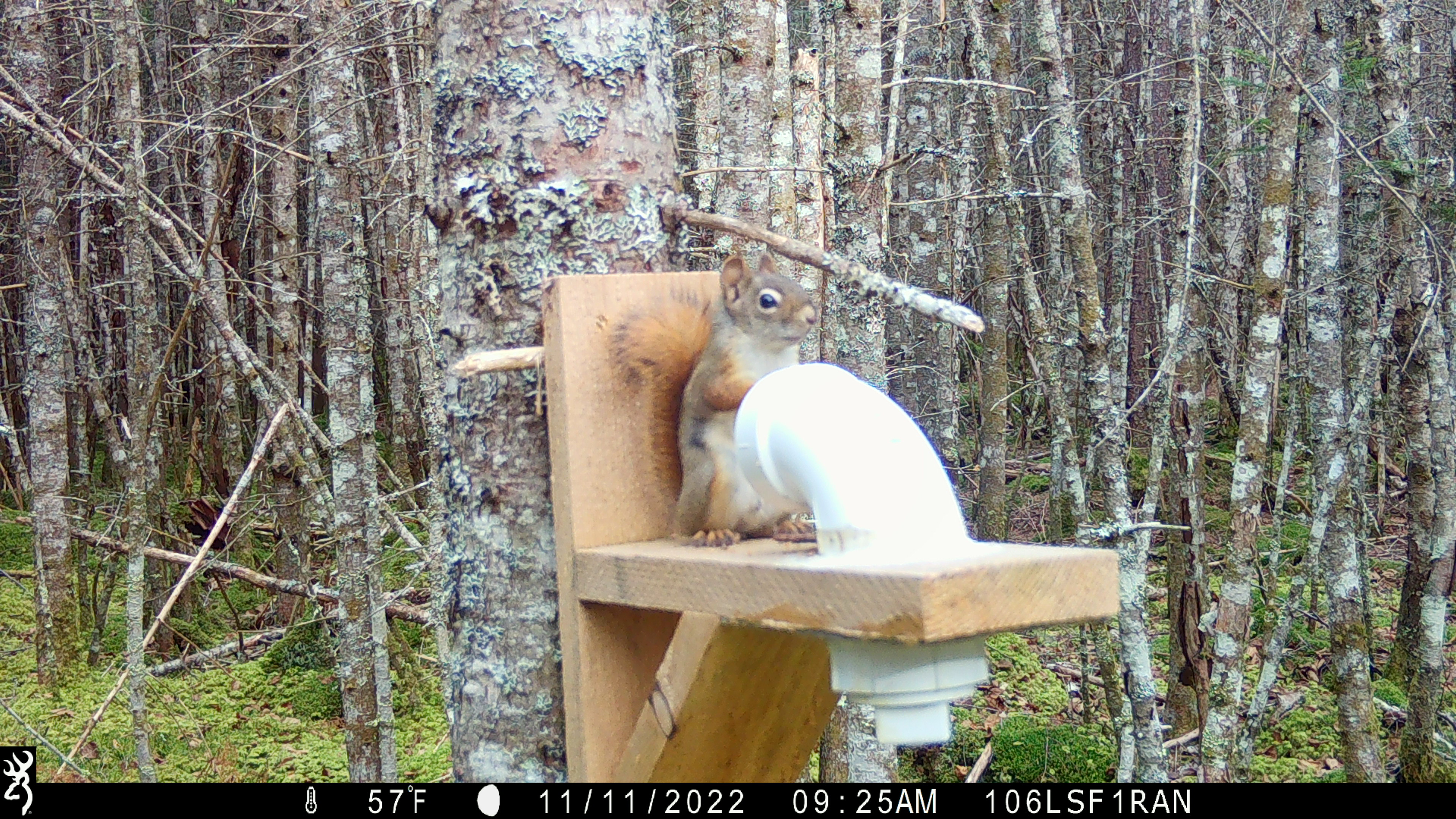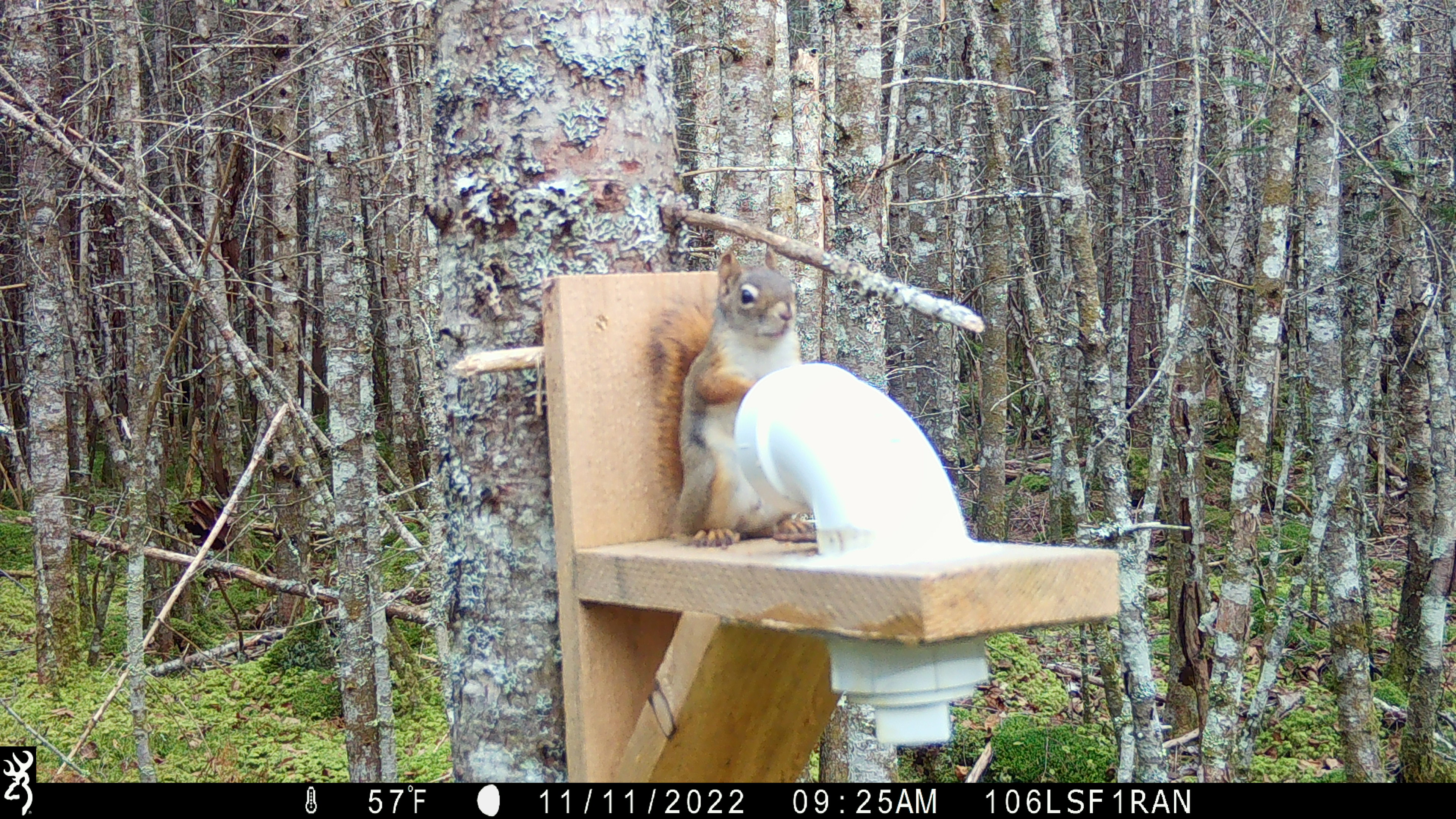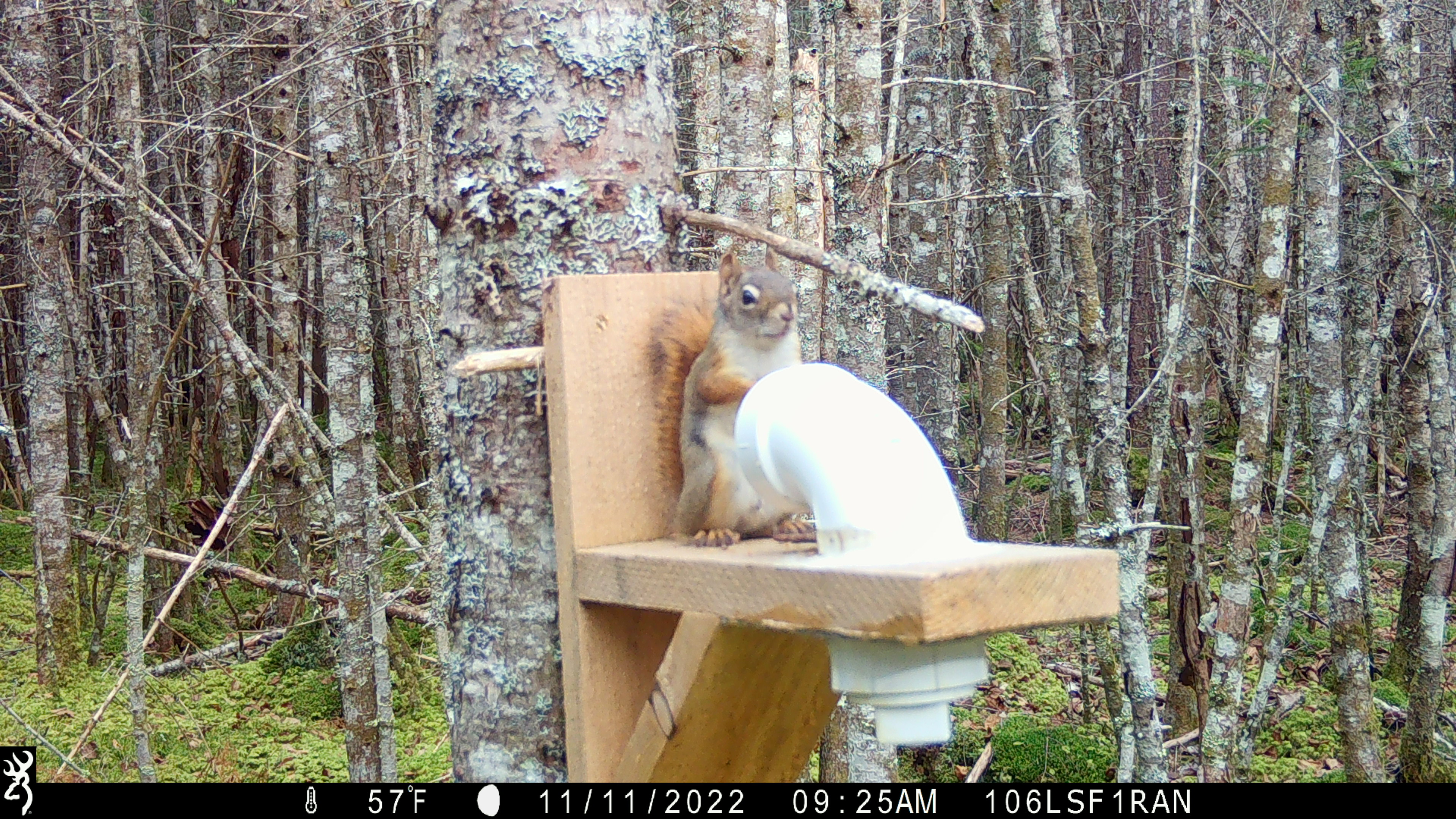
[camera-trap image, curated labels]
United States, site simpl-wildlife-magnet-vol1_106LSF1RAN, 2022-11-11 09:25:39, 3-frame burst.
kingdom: Animalia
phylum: Chordata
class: Mammalia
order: Rodentia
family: Sciuridae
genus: Tamiasciurus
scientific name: Tamiasciurus hudsonicus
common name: red squirrel